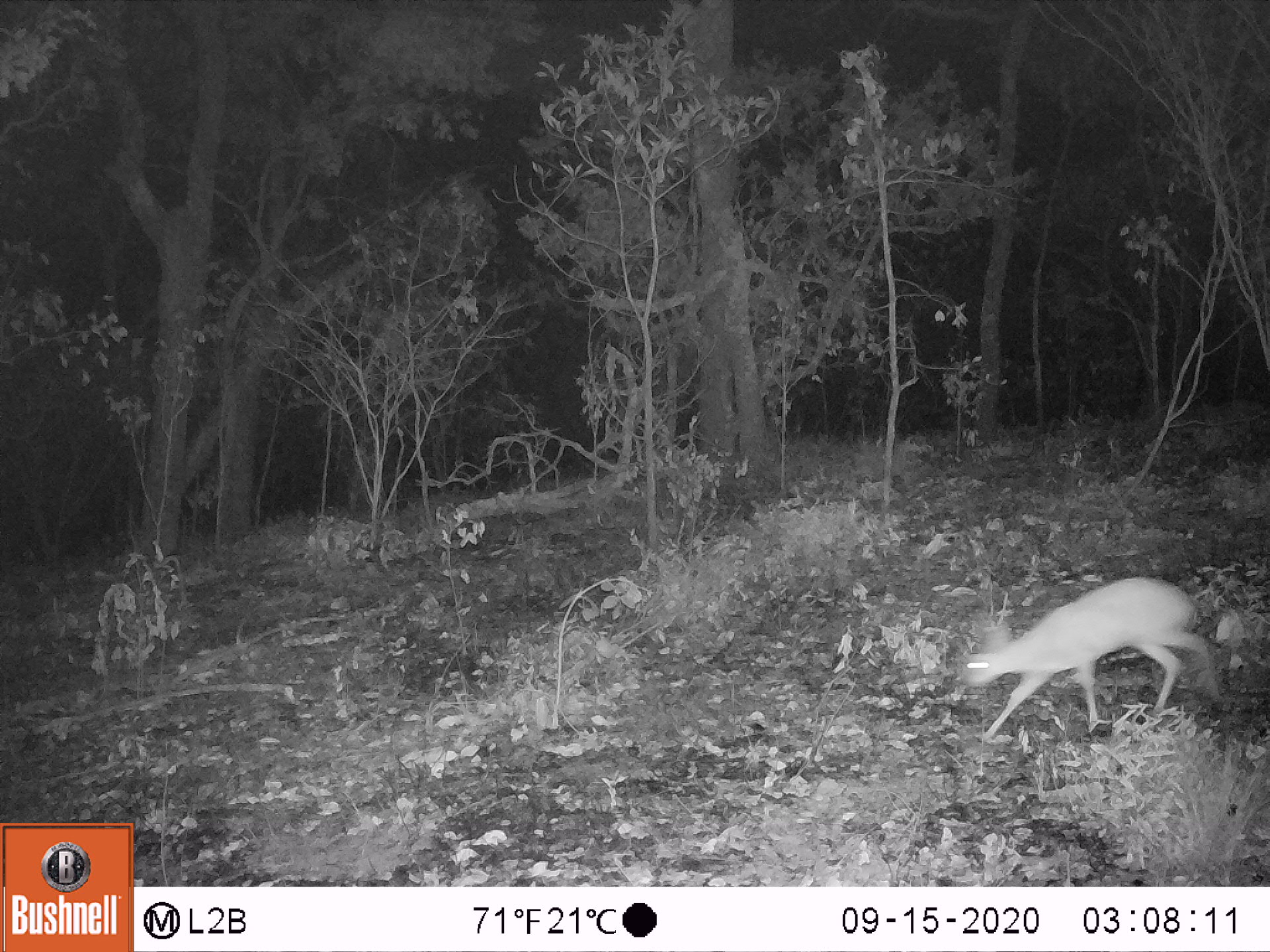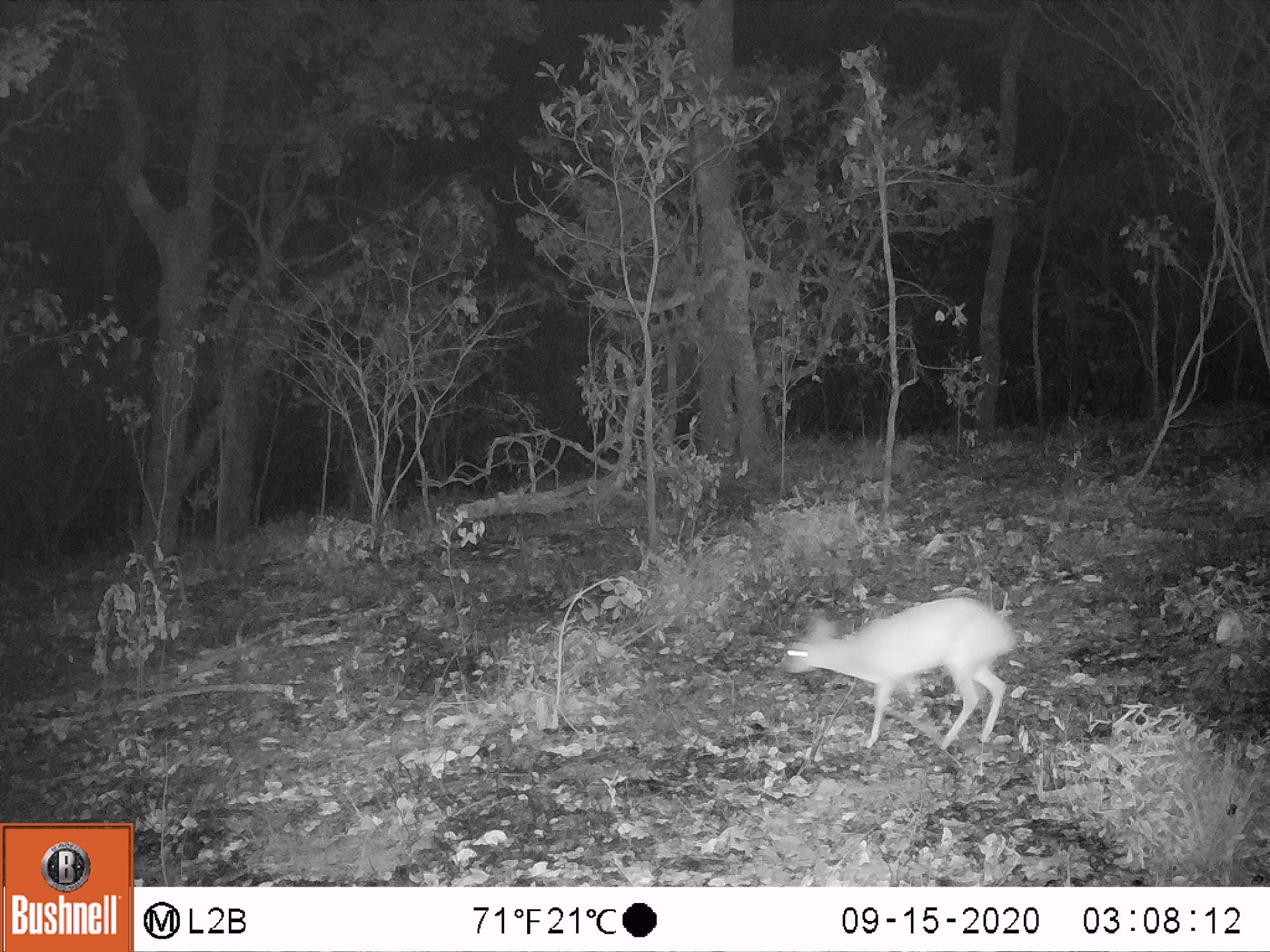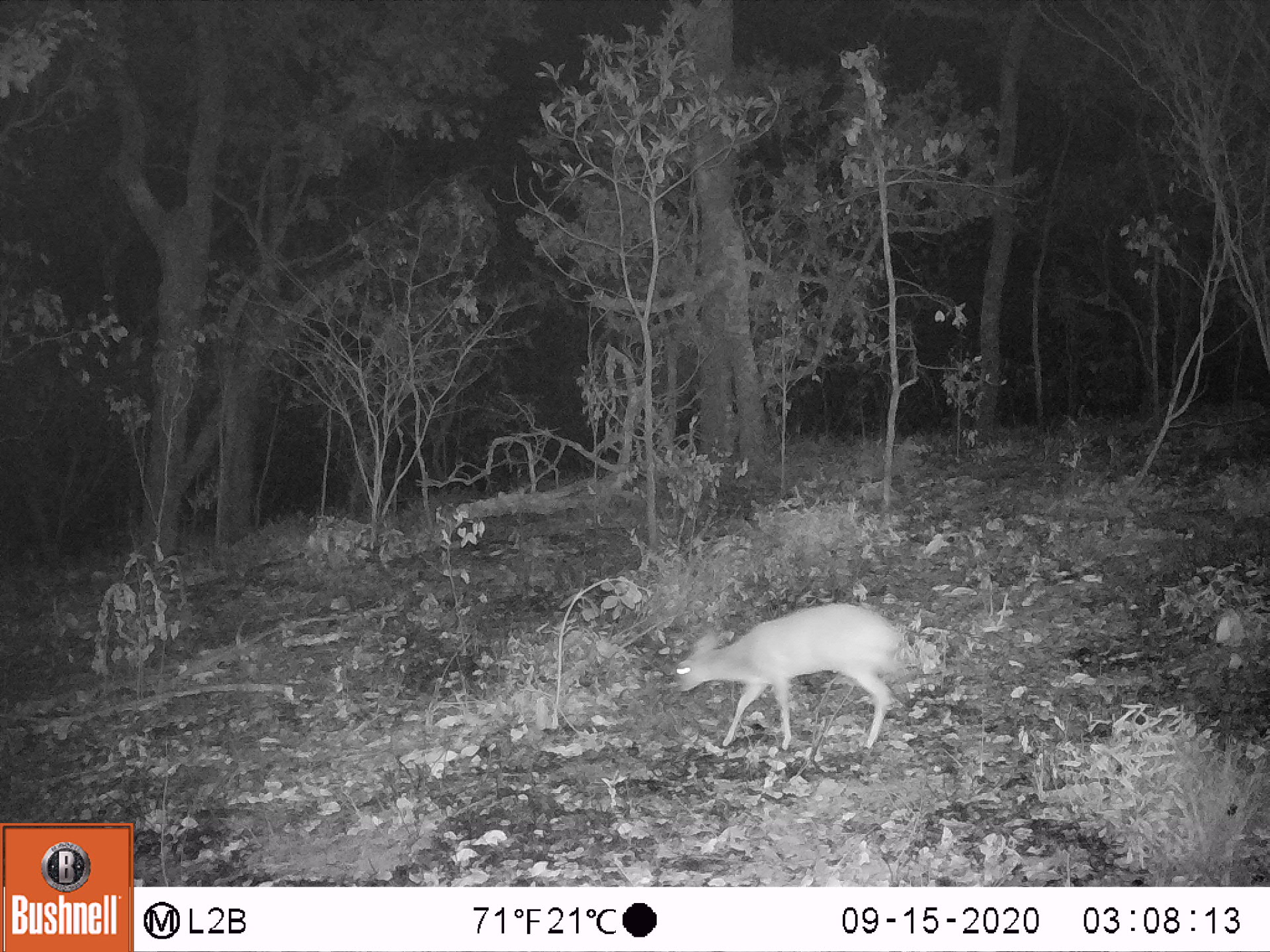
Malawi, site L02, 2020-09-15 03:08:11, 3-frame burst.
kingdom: Animalia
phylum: Chordata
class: Mammalia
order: Artiodactyla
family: Bovidae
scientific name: Antilopinae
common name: small antelope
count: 1